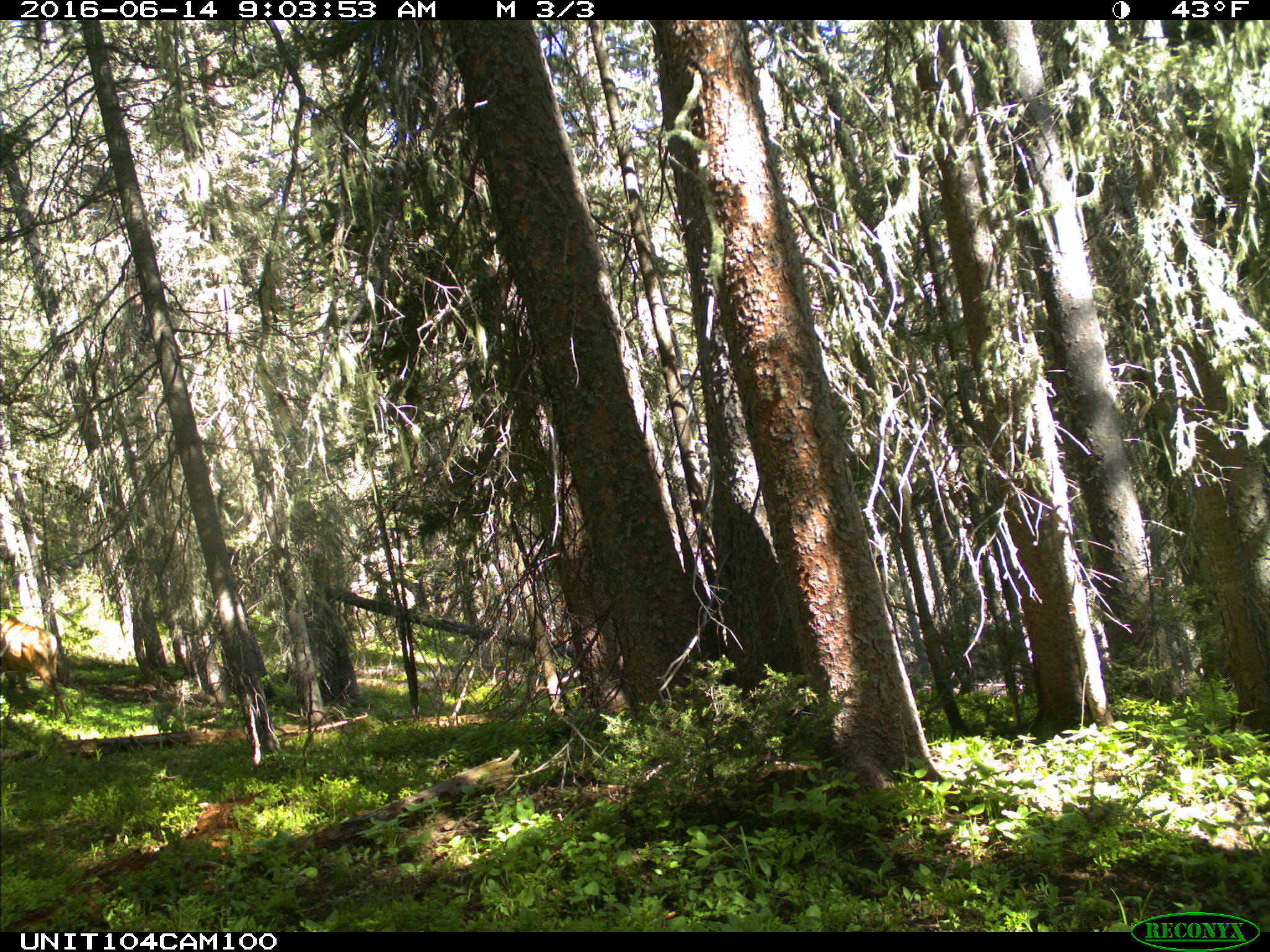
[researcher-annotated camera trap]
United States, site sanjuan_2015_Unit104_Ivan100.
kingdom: Animalia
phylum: Chordata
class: Mammalia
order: Artiodactyla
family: Cervidae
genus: Cervus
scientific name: Cervus elaphus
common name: red deer